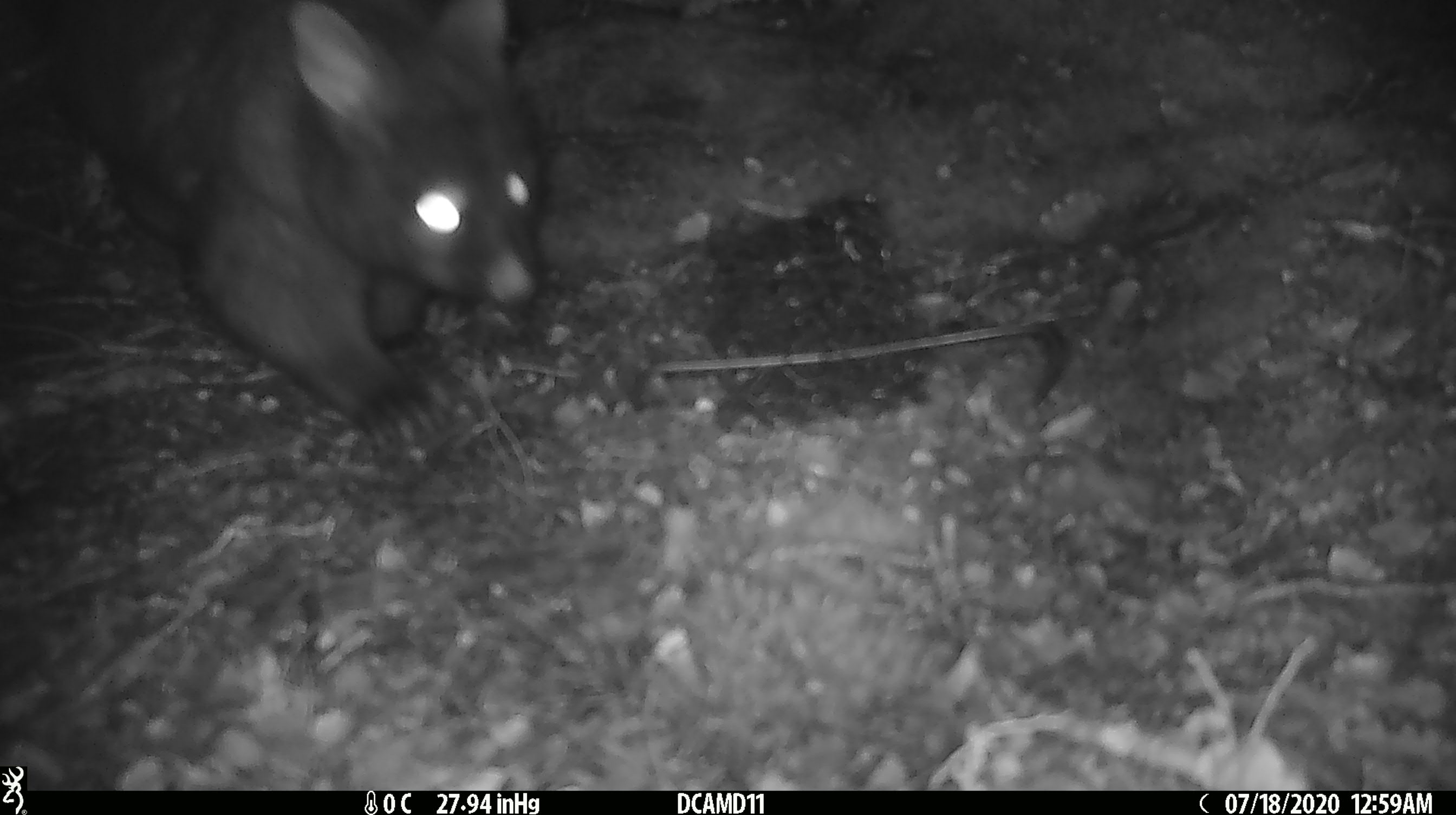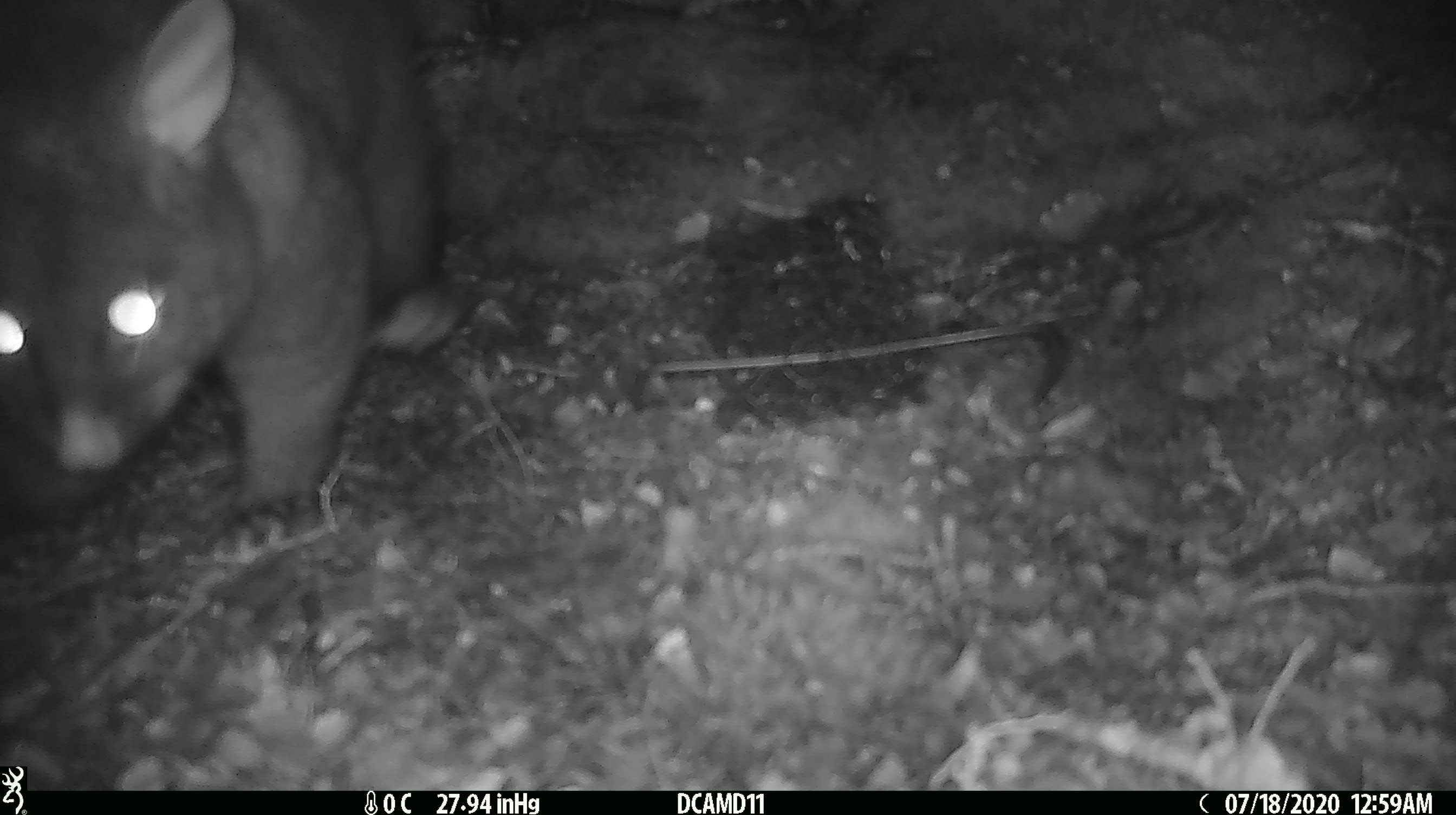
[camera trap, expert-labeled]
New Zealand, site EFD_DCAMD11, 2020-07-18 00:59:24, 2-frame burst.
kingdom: Animalia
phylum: Chordata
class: Mammalia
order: Diprotodontia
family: Phalangeridae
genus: Trichosurus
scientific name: Trichosurus vulpecula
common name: common brushtail possum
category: possum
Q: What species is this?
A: Possum (common brushtail possum) (Trichosurus vulpecula).